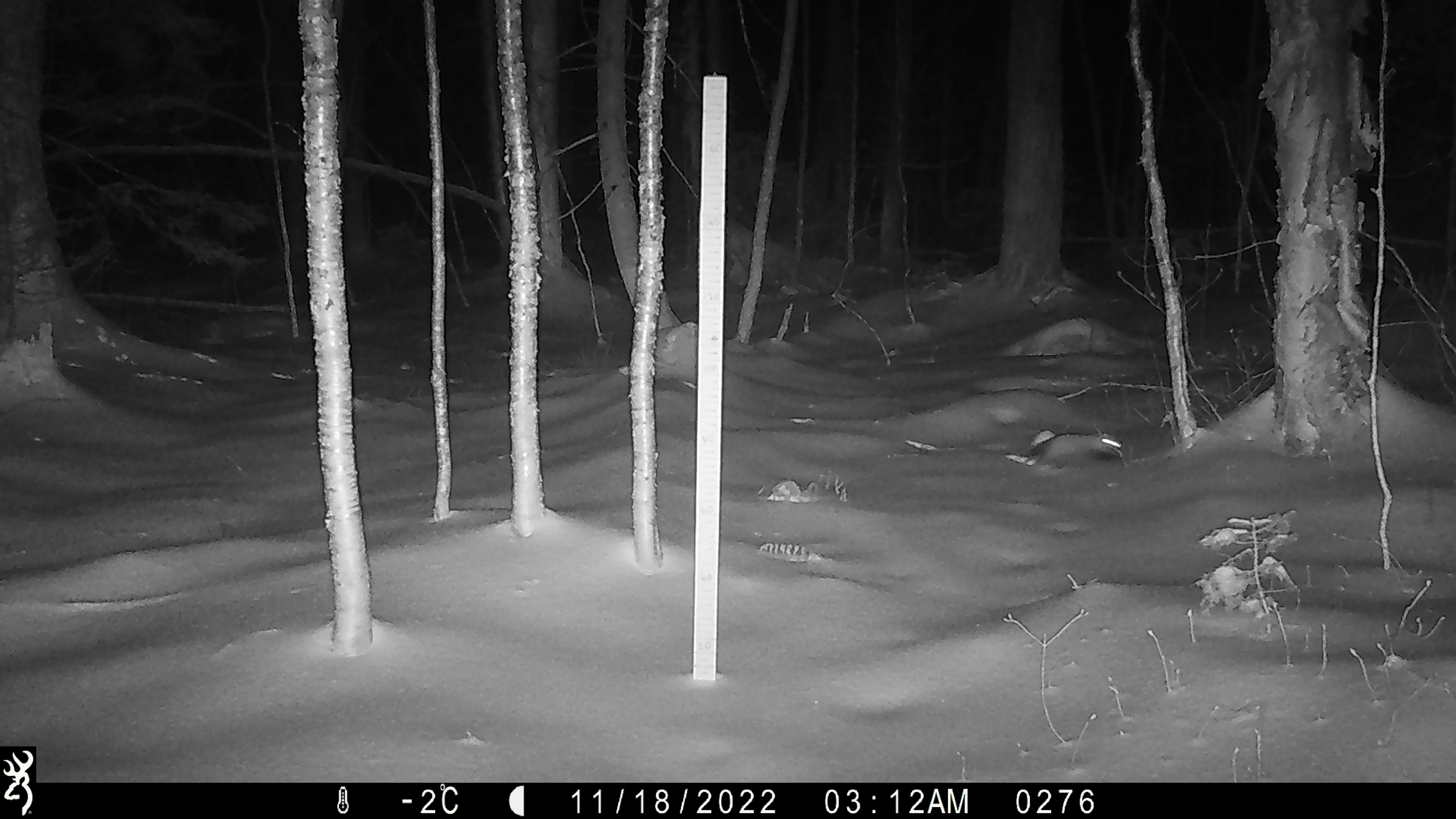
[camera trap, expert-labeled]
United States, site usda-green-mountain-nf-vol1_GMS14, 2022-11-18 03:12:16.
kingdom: Animalia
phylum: Chordata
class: Mammalia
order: Artiodactyla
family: Cervidae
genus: Odocoileus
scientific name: Odocoileus virginianus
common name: white-tailed deer